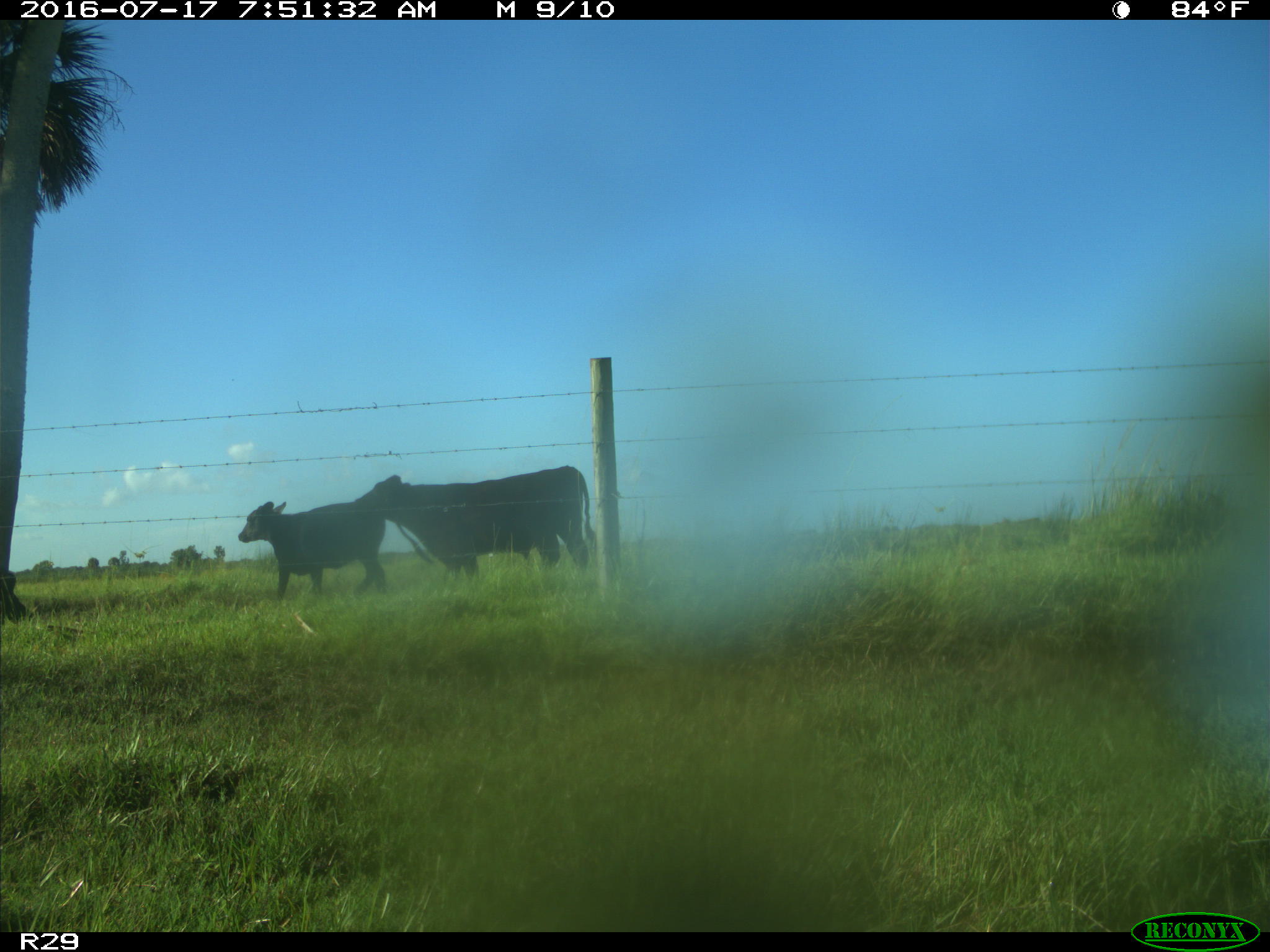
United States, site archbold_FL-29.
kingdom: Animalia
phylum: Chordata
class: Mammalia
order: Artiodactyla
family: Bovidae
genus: Bos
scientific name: Bos taurus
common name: domestic cow